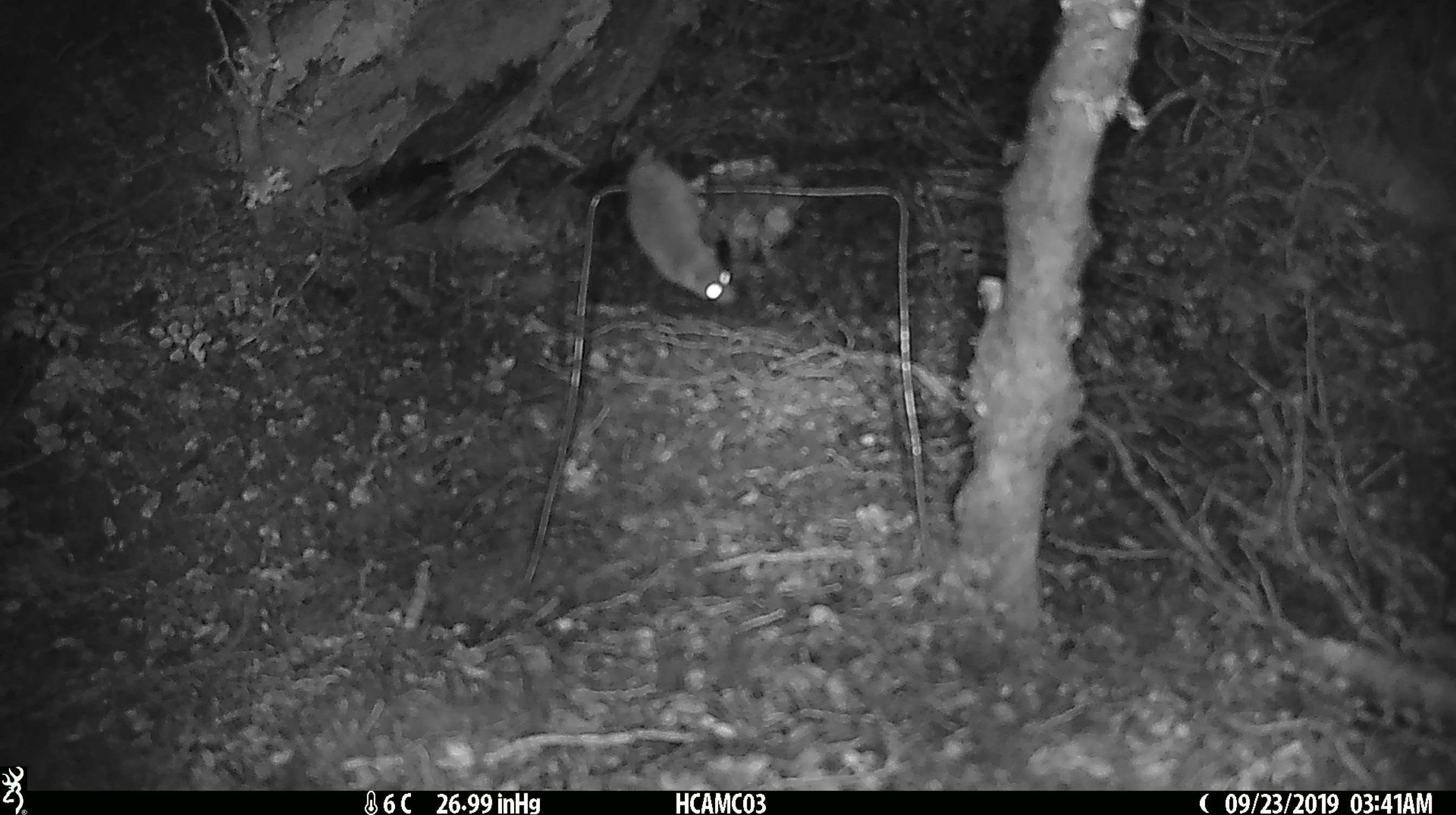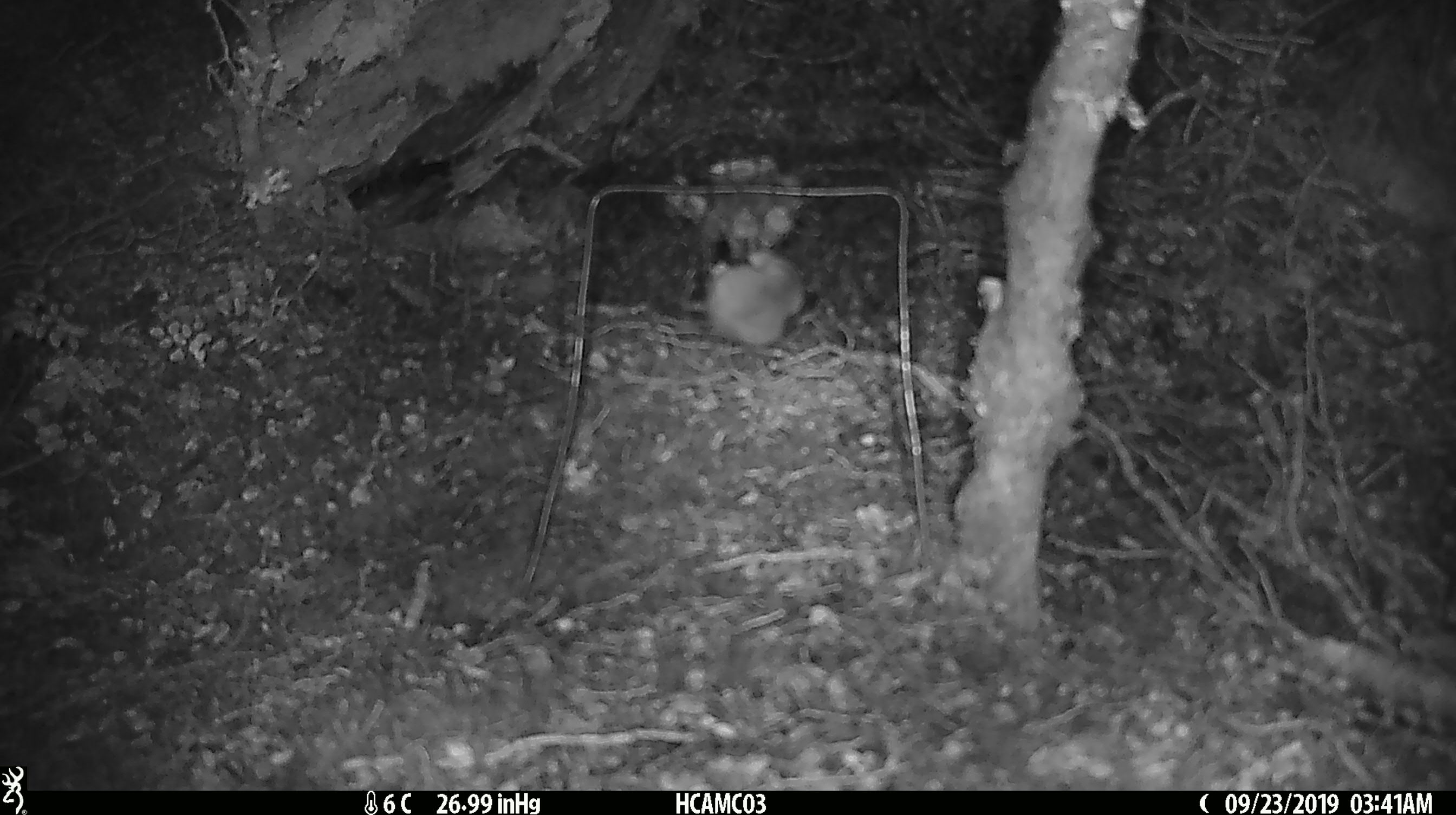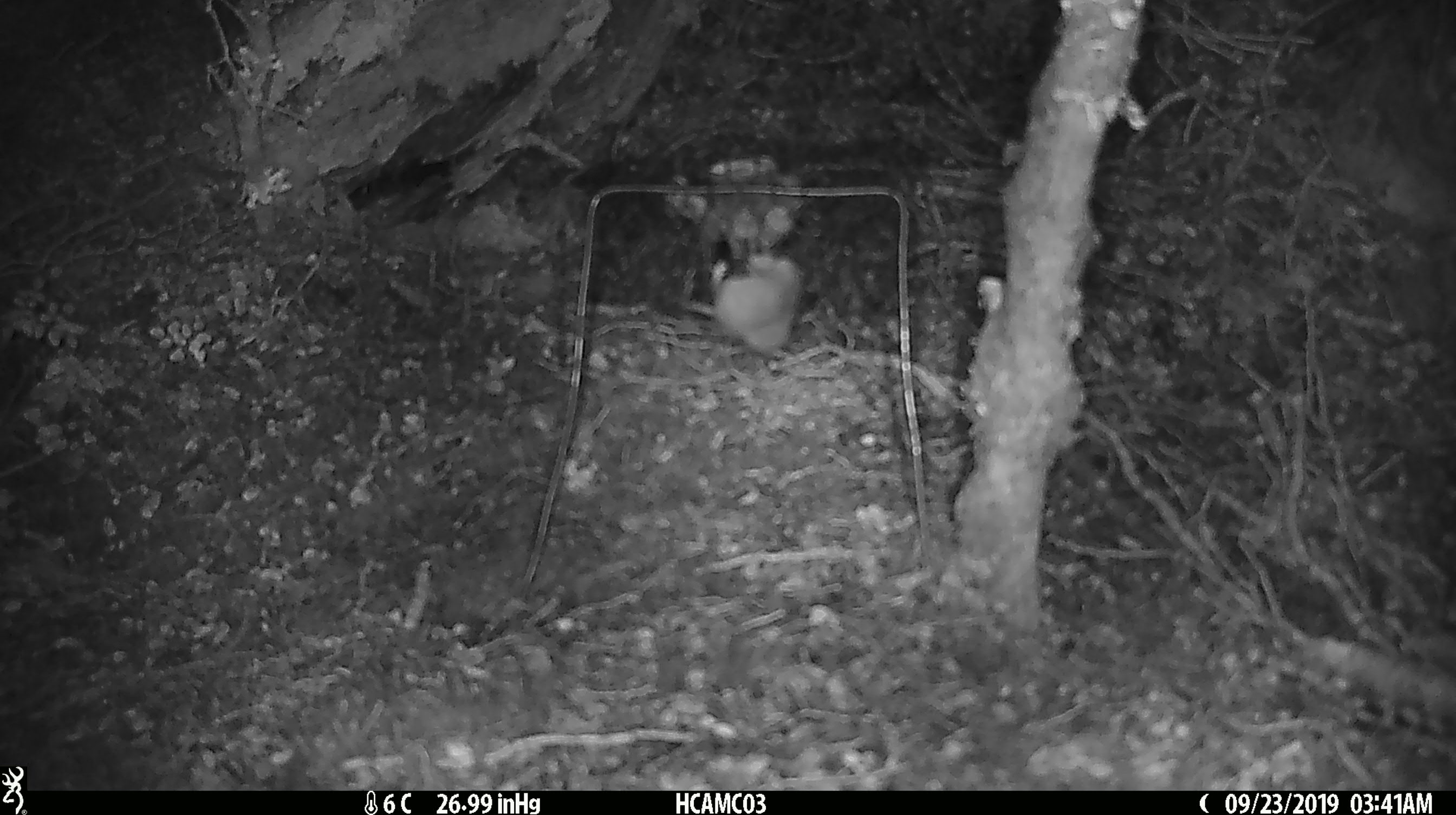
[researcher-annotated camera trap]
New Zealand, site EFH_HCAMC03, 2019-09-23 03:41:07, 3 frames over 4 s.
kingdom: Animalia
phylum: Chordata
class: Mammalia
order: Rodentia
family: Muridae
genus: Mus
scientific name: Mus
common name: mouse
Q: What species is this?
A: Mouse (Mus).